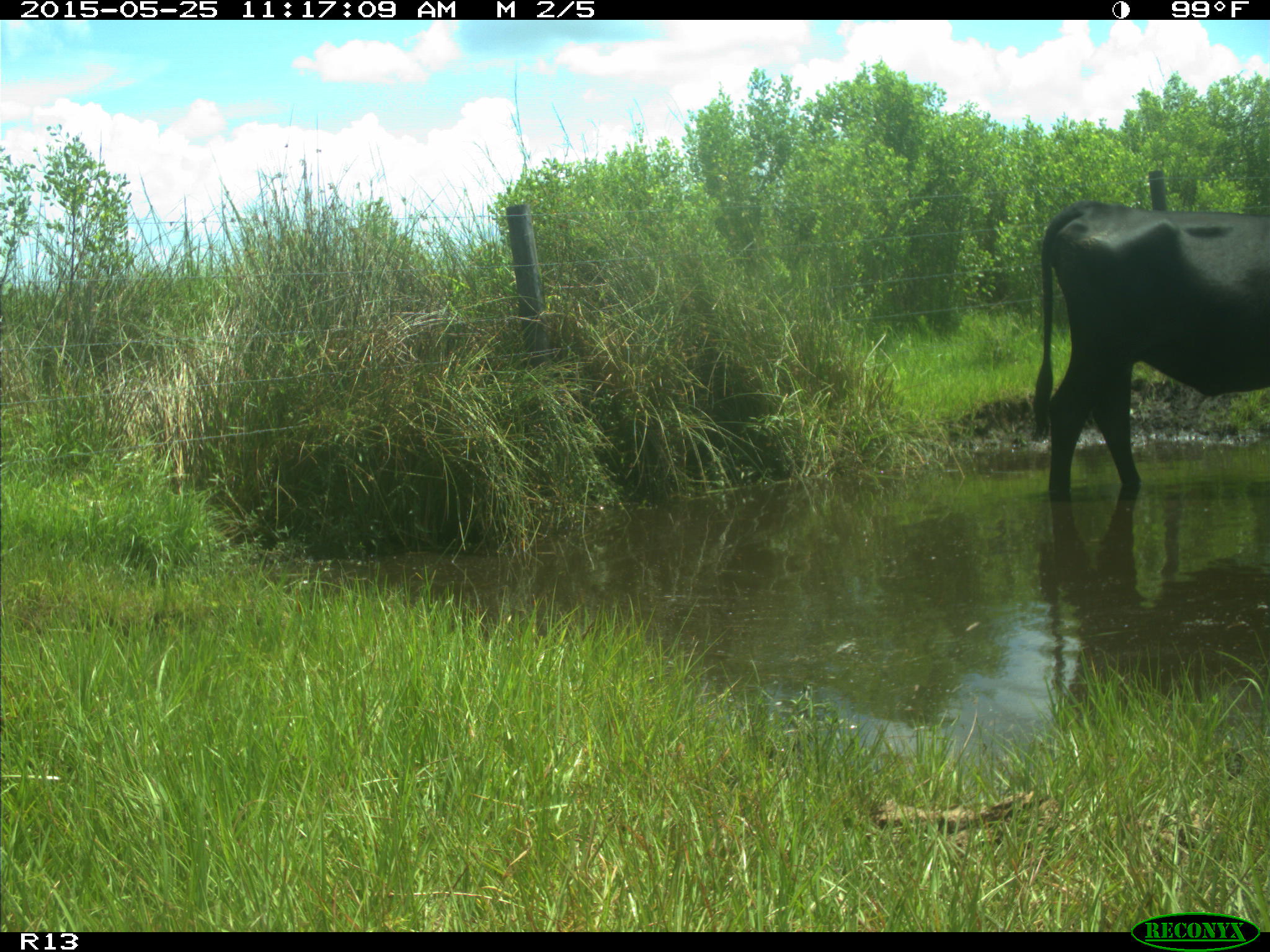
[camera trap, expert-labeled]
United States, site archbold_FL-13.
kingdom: Animalia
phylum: Chordata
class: Mammalia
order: Artiodactyla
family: Bovidae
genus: Bos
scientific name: Bos taurus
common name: domestic cow